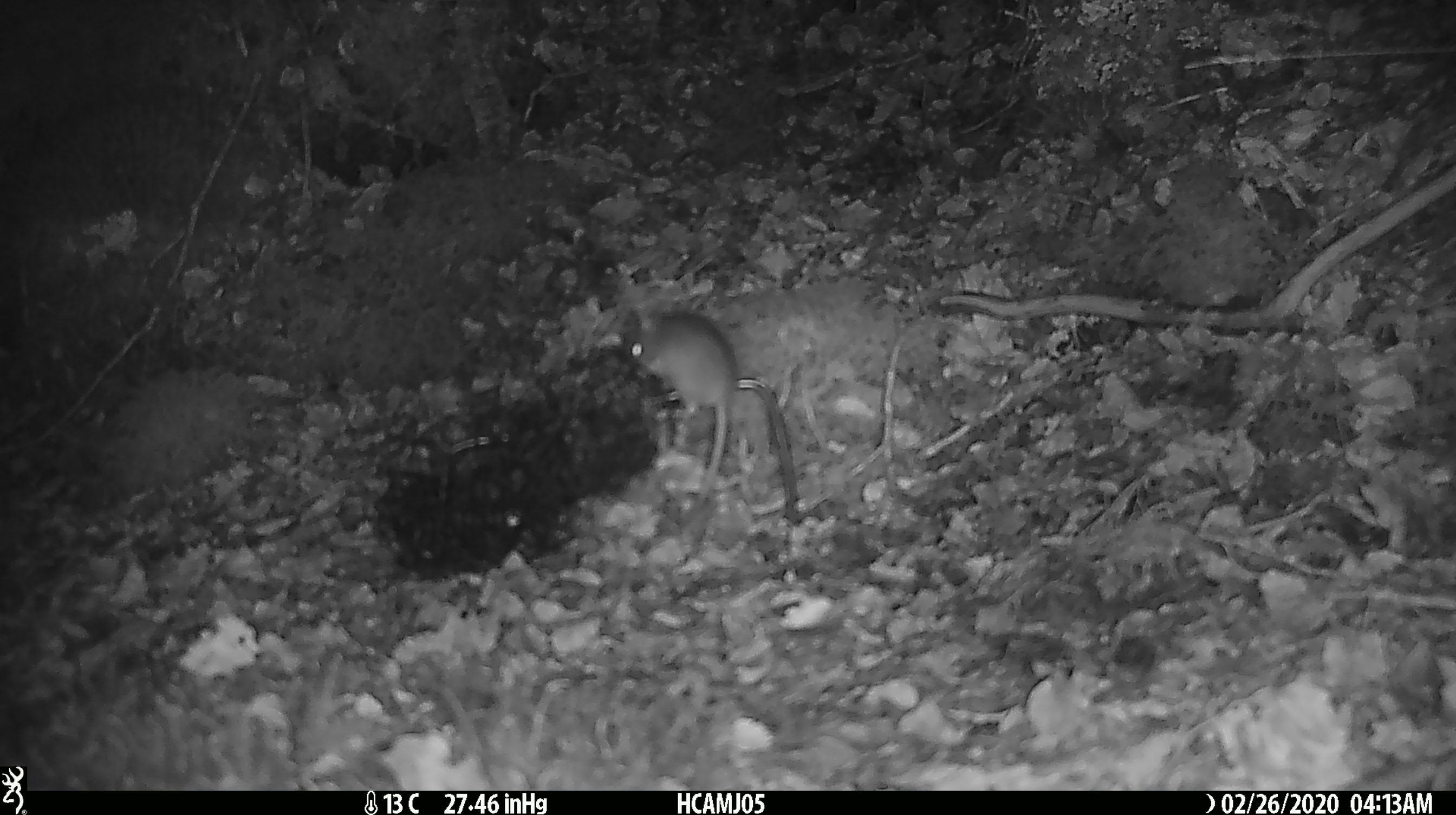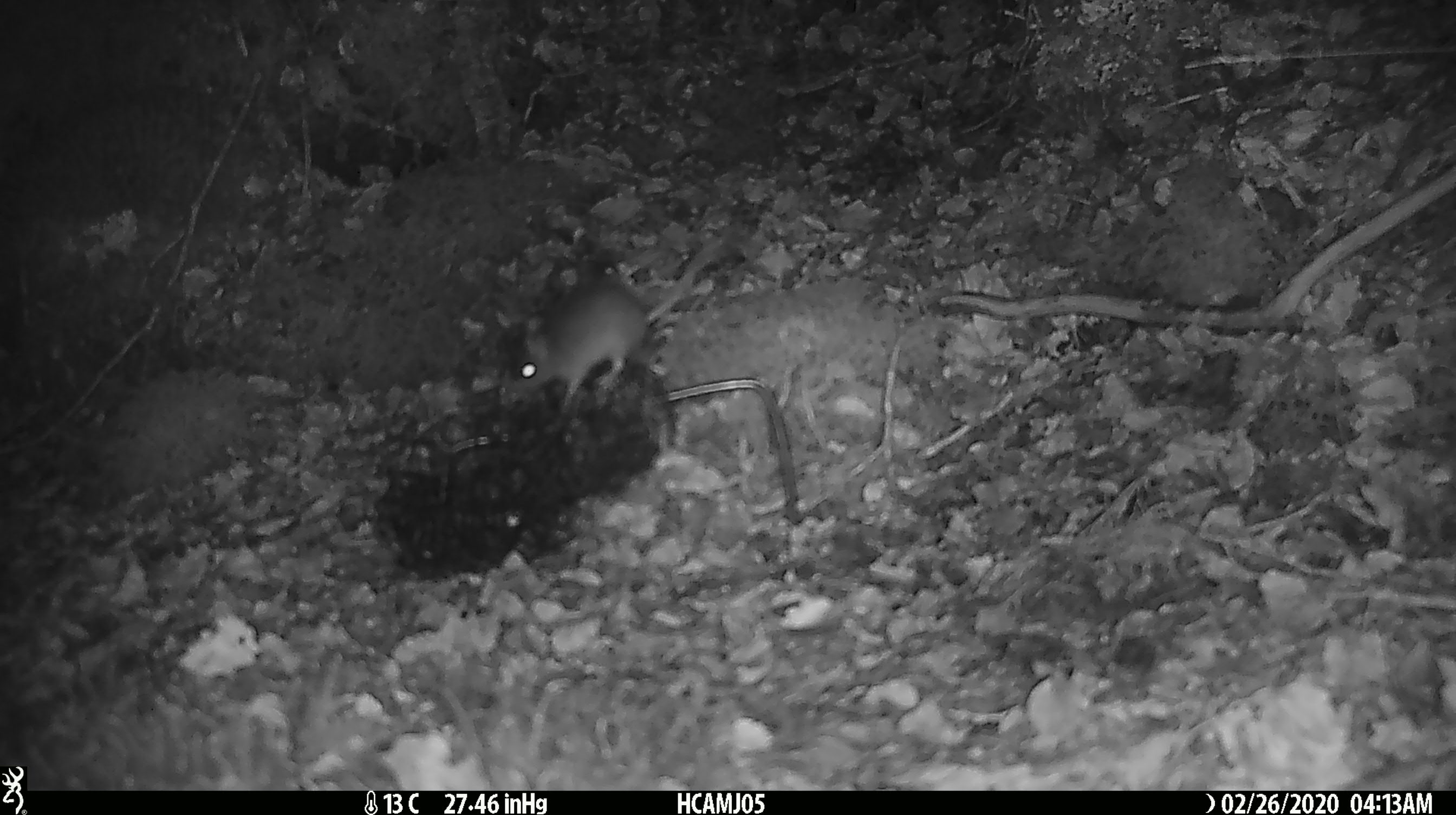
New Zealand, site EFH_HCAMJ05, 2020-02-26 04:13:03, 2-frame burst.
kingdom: Animalia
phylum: Chordata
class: Mammalia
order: Rodentia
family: Muridae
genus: Mus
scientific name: Mus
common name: mouse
Mouse (Mus).